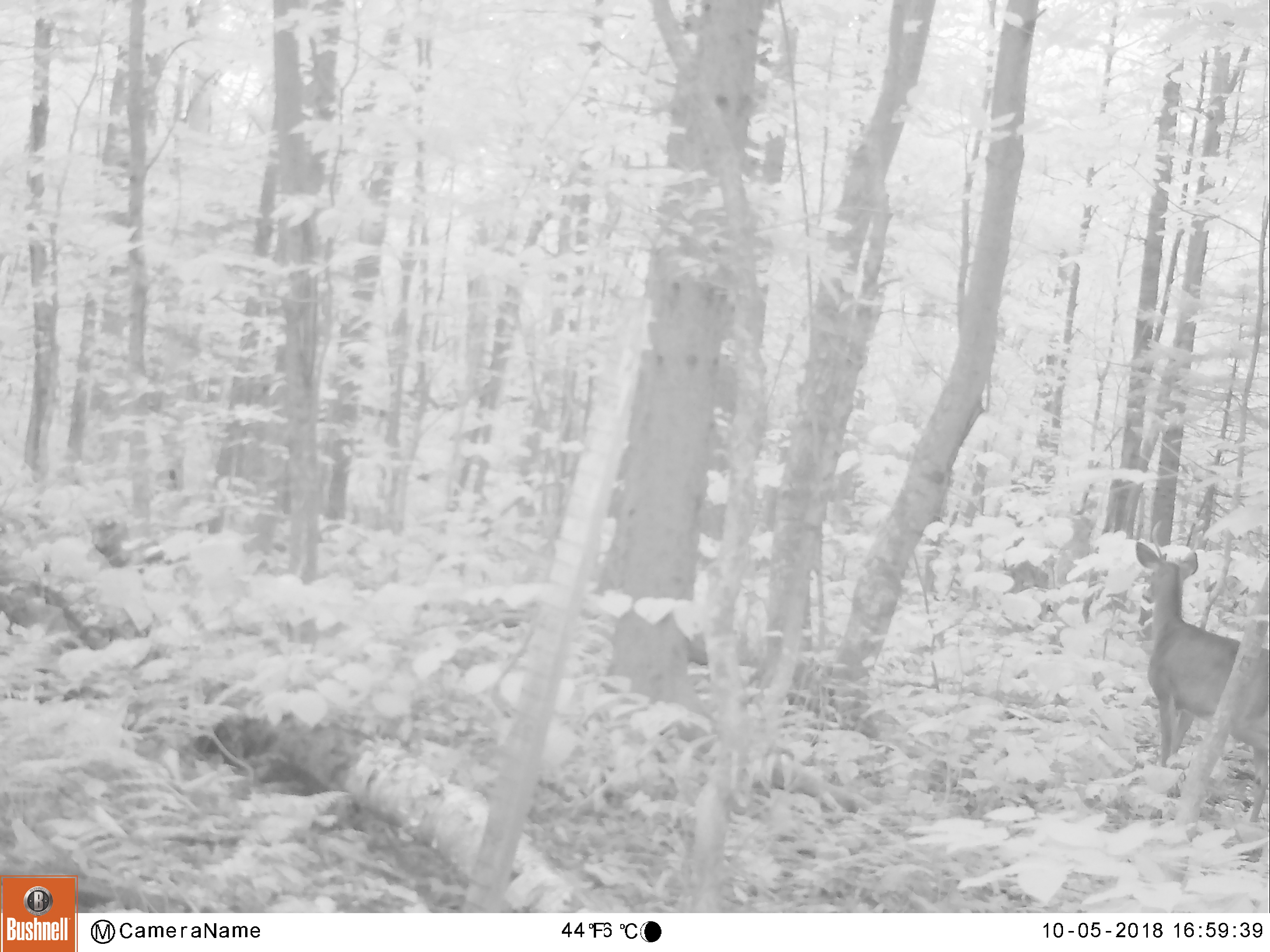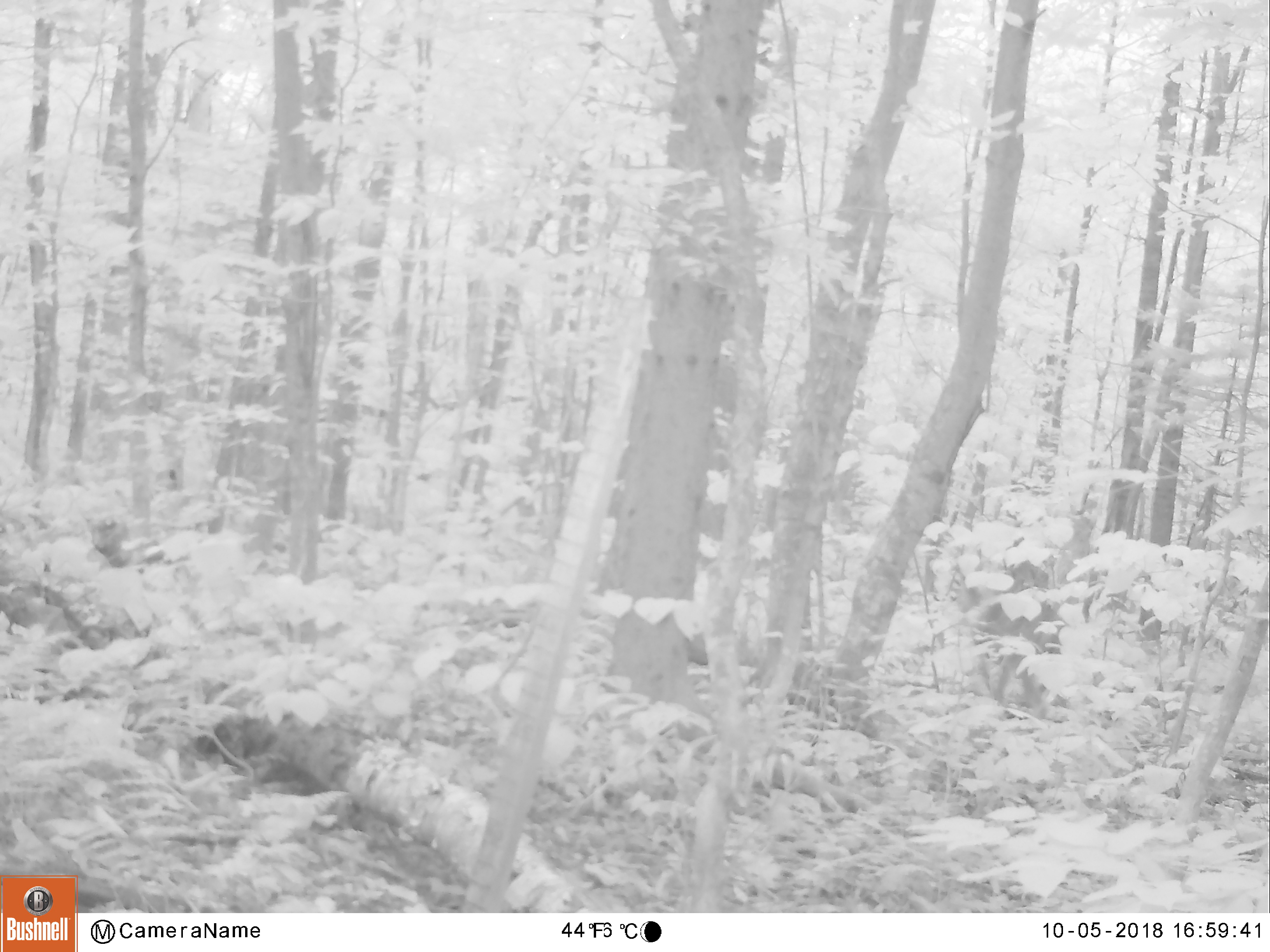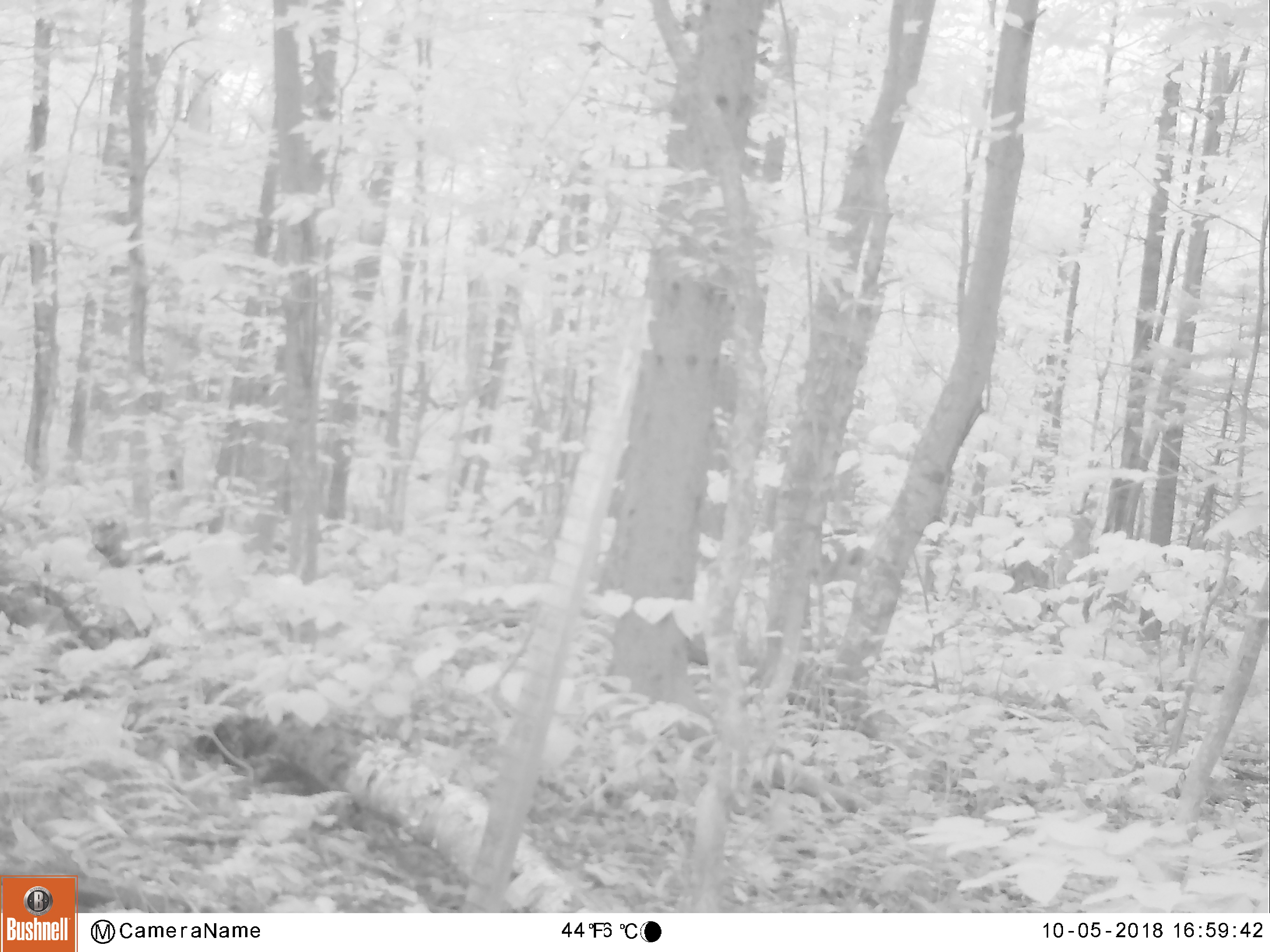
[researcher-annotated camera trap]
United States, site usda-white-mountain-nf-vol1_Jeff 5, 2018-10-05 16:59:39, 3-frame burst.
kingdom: Animalia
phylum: Chordata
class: Mammalia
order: Artiodactyla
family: Cervidae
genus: Odocoileus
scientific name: Odocoileus virginianus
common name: white-tailed deer